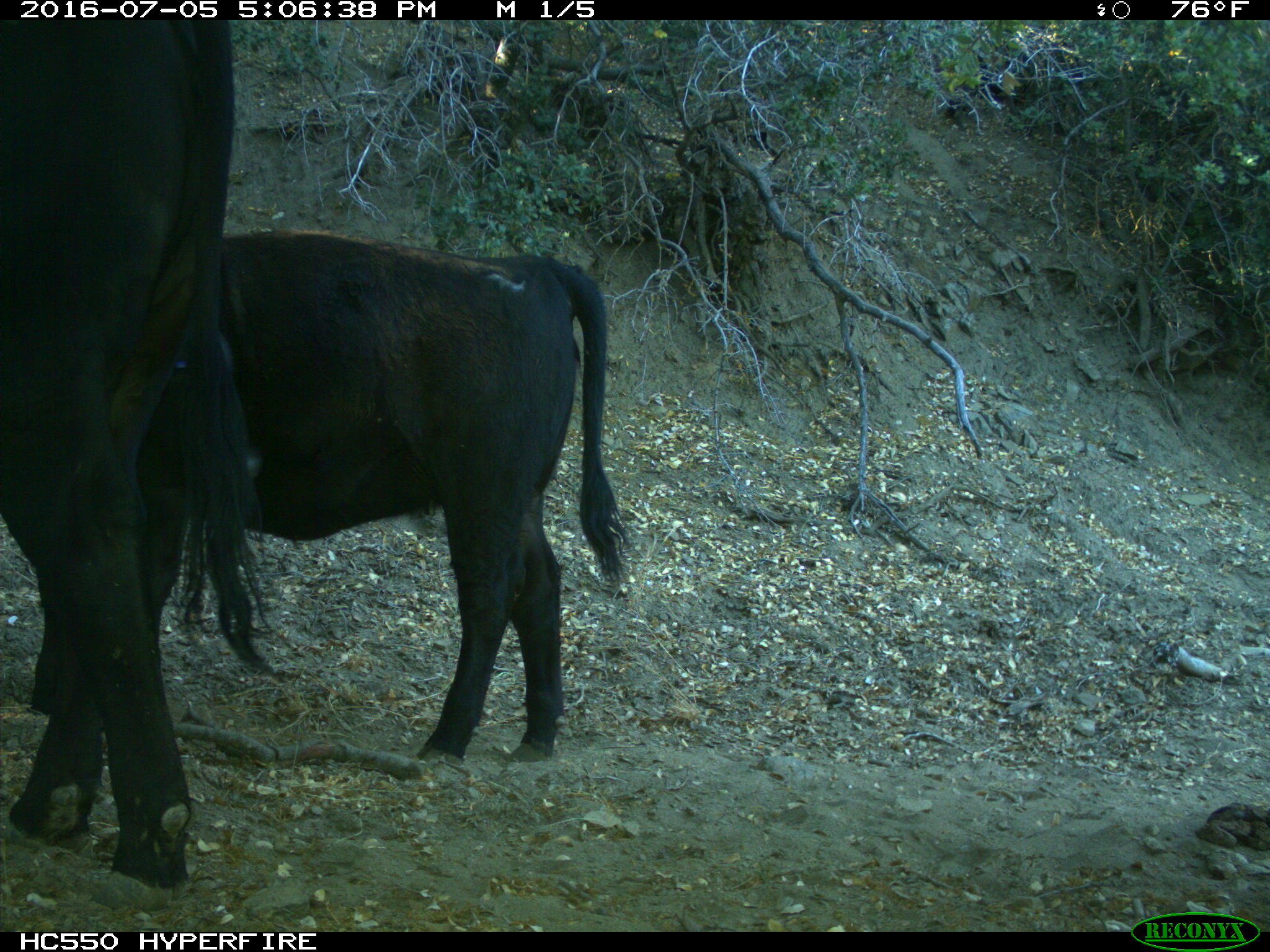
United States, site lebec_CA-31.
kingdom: Animalia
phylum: Chordata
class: Mammalia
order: Artiodactyla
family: Bovidae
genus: Bos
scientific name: Bos taurus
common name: domestic cow